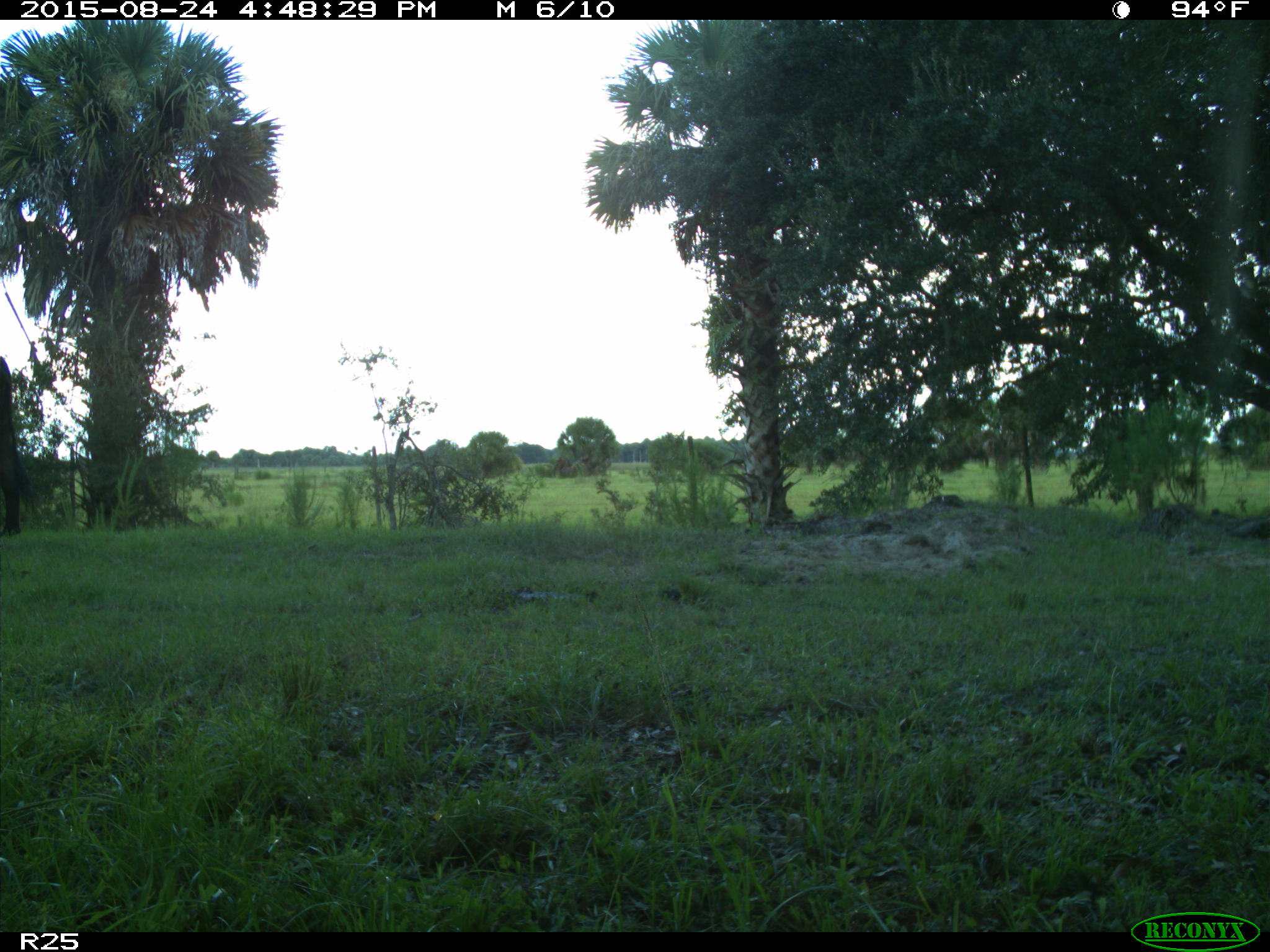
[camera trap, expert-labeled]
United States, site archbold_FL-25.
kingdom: Animalia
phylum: Chordata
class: Mammalia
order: Artiodactyla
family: Bovidae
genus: Bos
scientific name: Bos taurus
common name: domestic cow